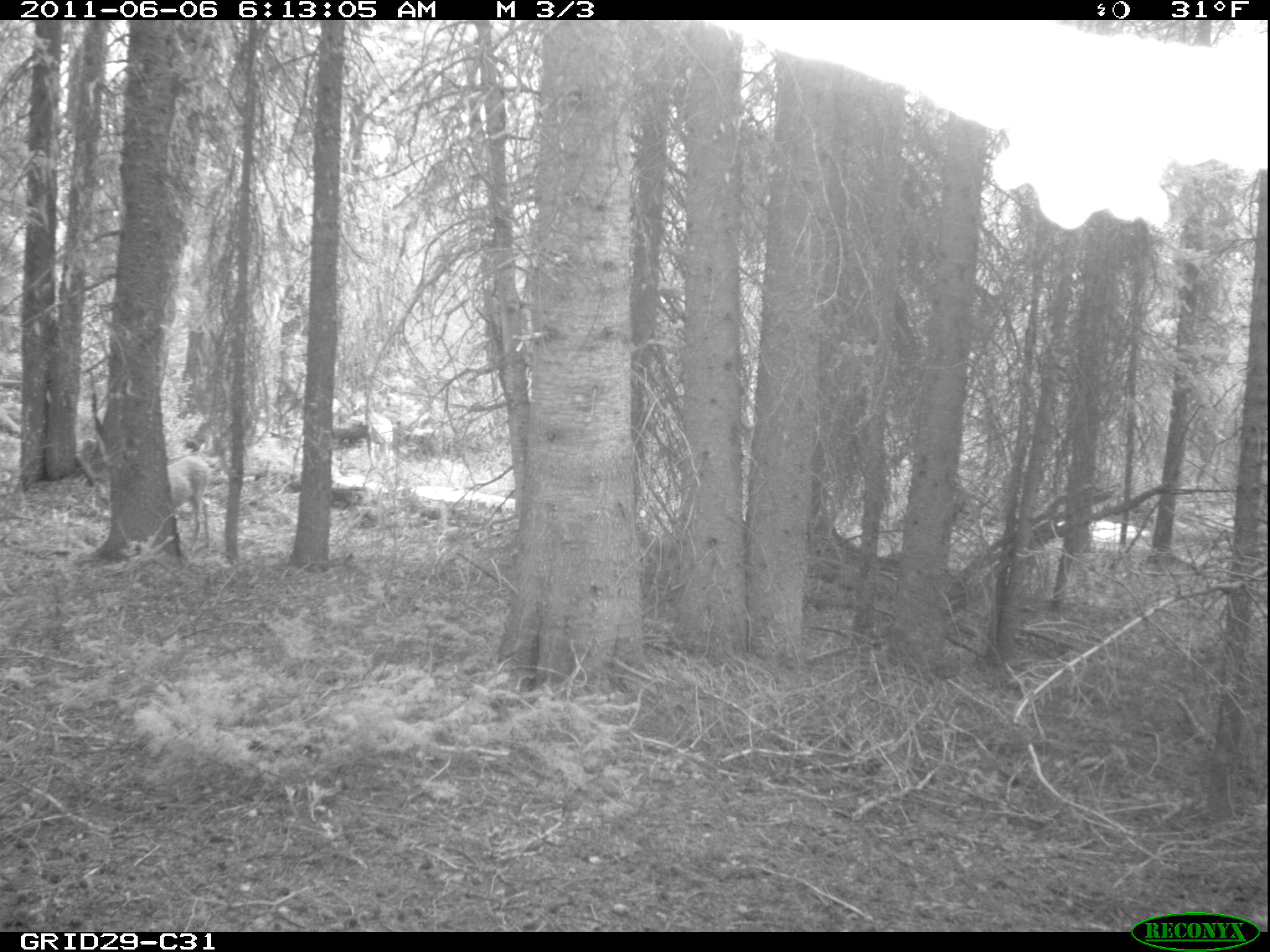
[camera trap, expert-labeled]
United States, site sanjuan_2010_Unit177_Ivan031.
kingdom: Animalia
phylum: Chordata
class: Mammalia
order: Artiodactyla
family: Cervidae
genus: Odocoileus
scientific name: Odocoileus hemionus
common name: mule deer